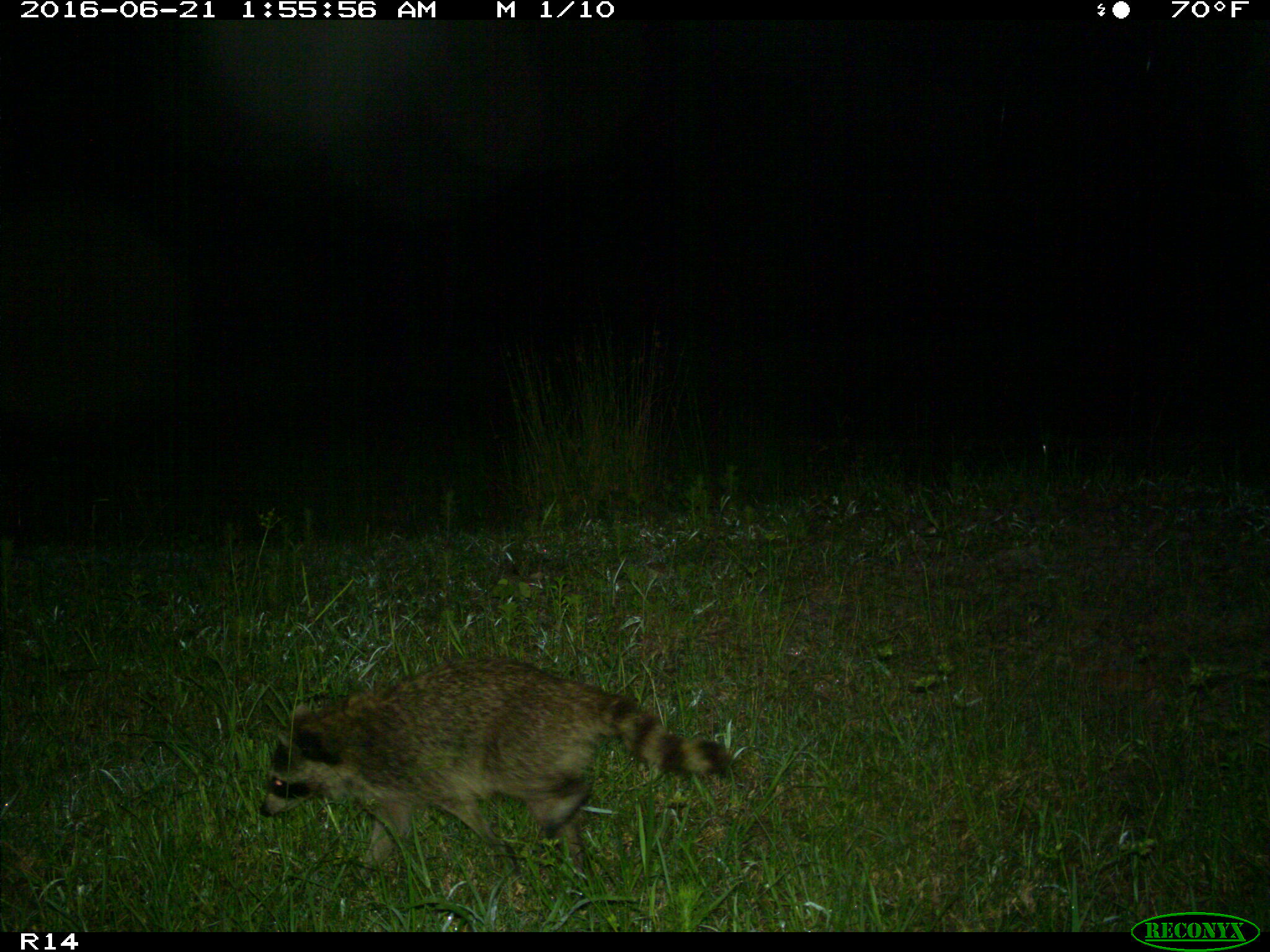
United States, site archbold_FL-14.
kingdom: Animalia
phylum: Chordata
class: Mammalia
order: Carnivora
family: Procyonidae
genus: Procyon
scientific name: Procyon lotor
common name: common raccoon